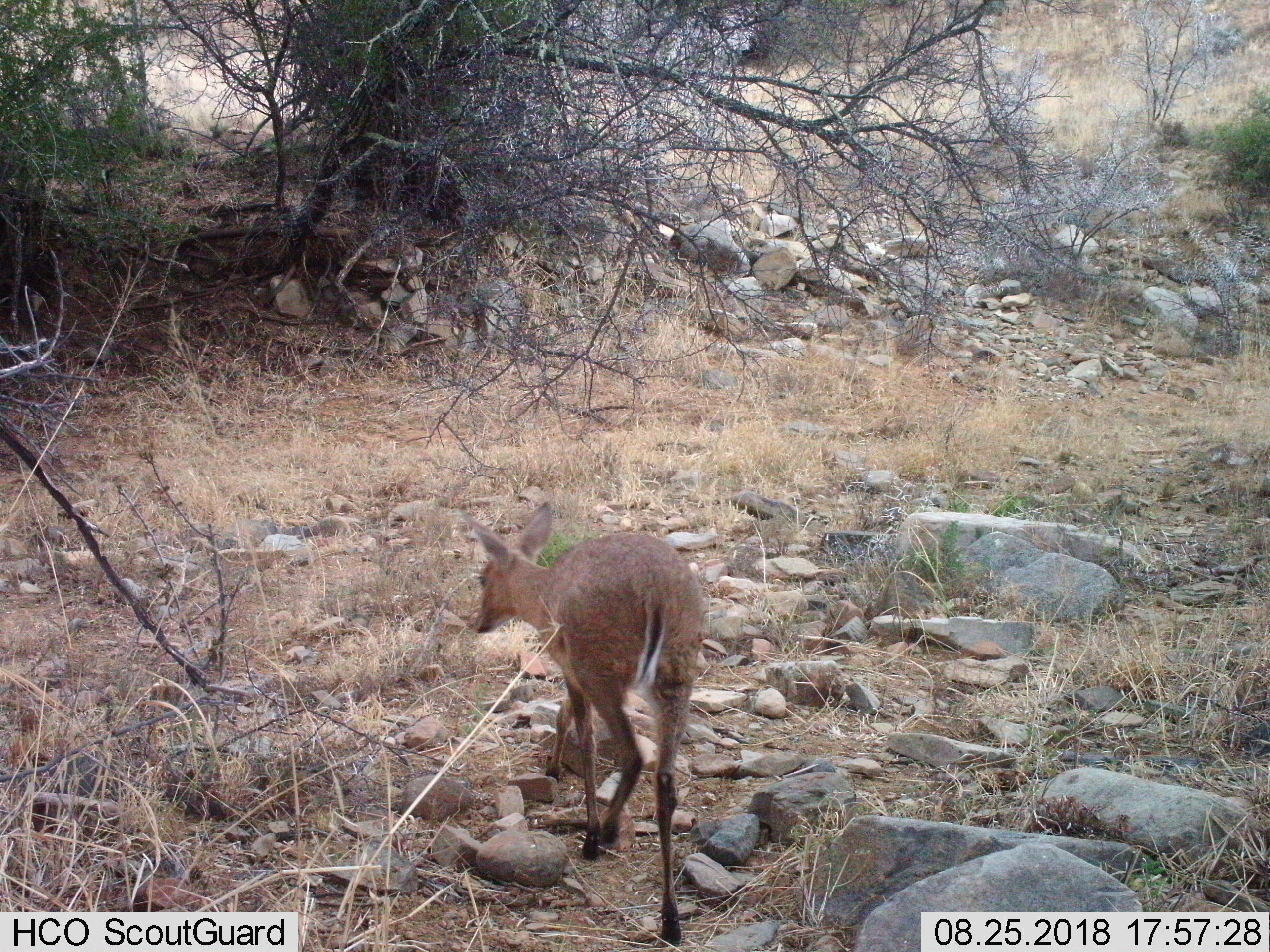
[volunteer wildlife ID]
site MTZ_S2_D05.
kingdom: Animalia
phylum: Chordata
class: Mammalia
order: Artiodactyla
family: Bovidae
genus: Sylvicapra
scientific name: Sylvicapra grimmia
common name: common duiker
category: duikercommongrey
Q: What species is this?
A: Duikercommongrey (common duiker) (Sylvicapra grimmia).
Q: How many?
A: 1.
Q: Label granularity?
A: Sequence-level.